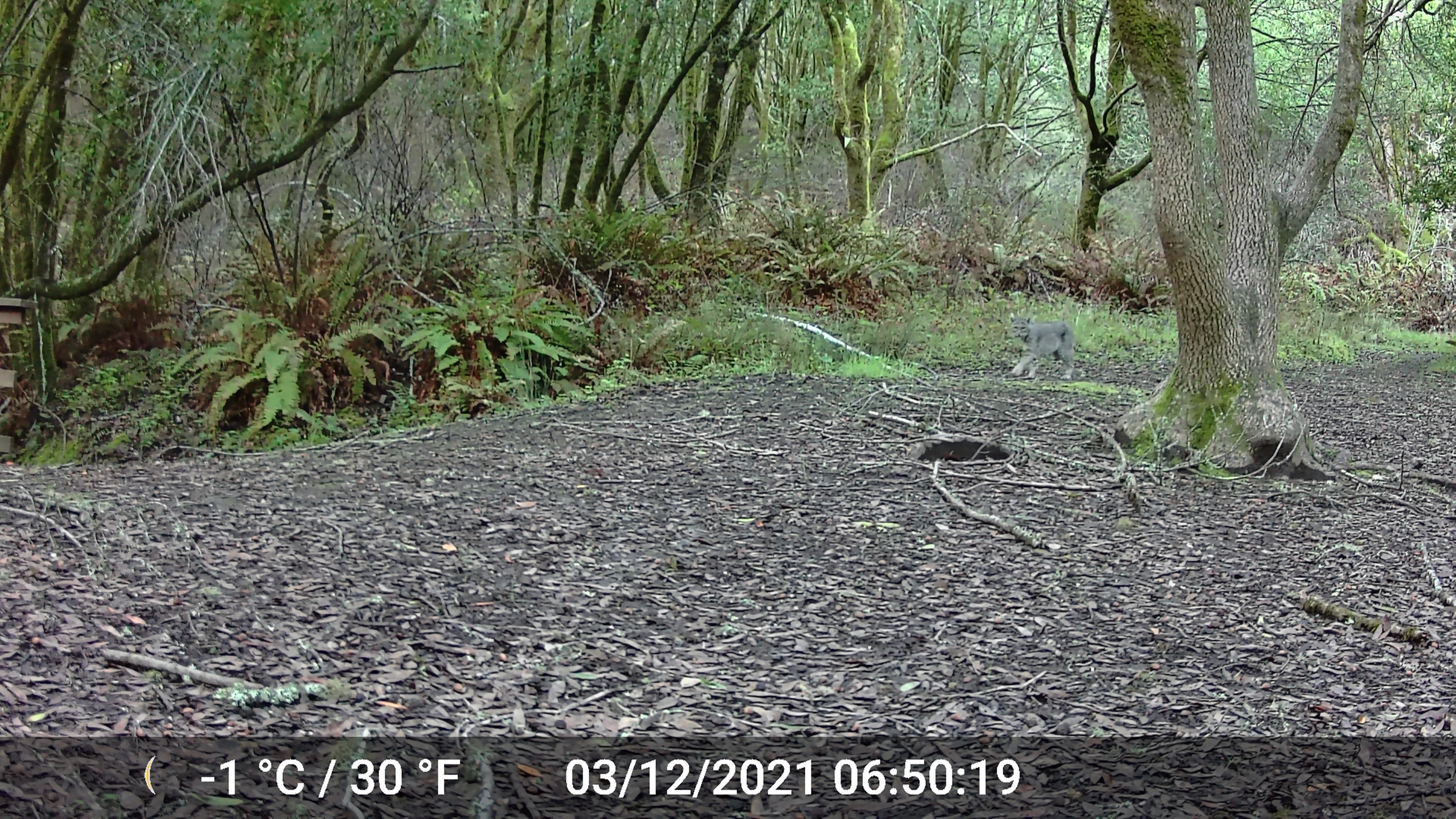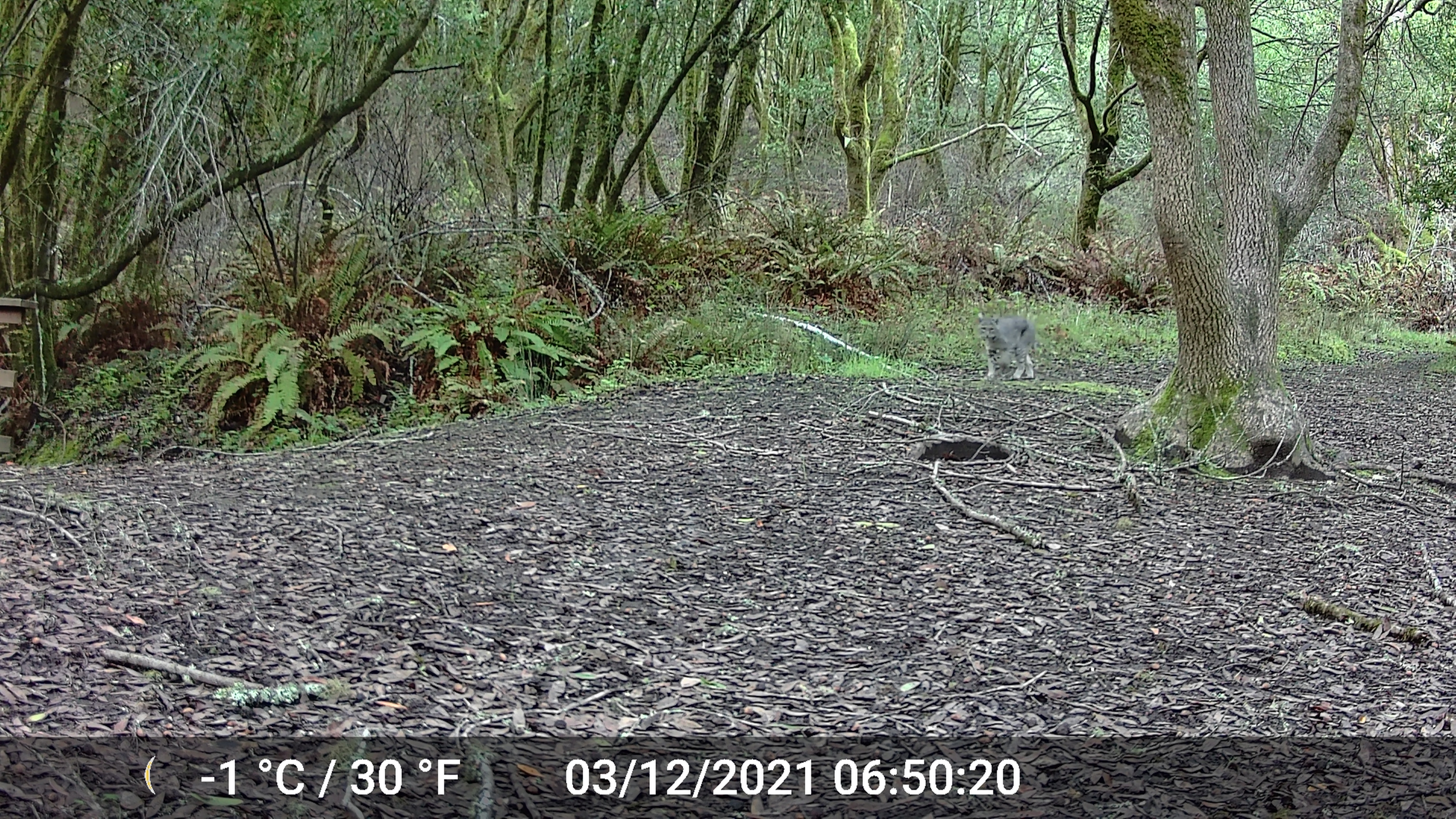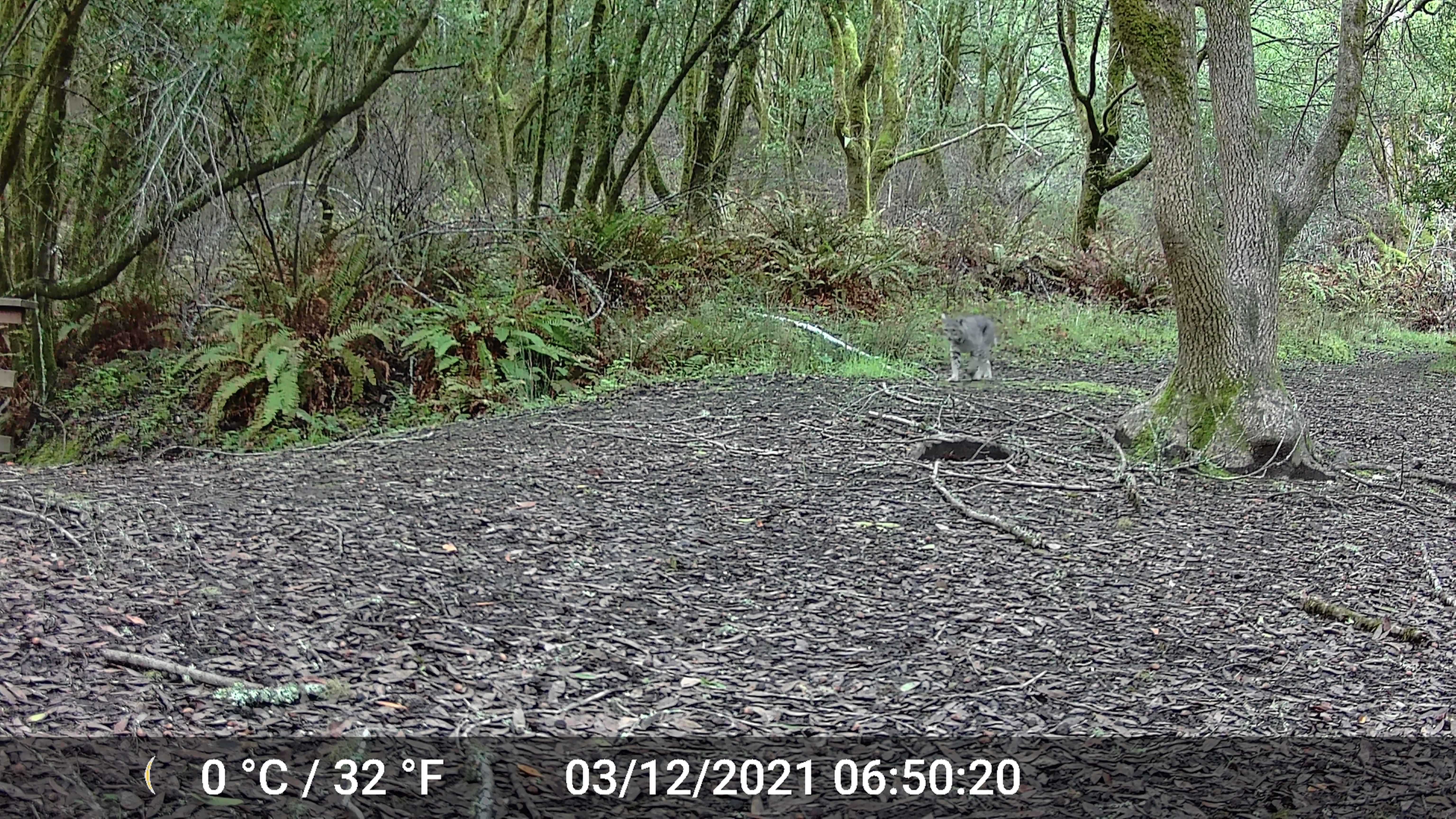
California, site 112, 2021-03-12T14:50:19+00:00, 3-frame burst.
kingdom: Animalia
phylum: Chordata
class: Mammalia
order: Carnivora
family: Felidae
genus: Lynx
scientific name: Lynx rufus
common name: bobcat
Bobcat (Lynx rufus).